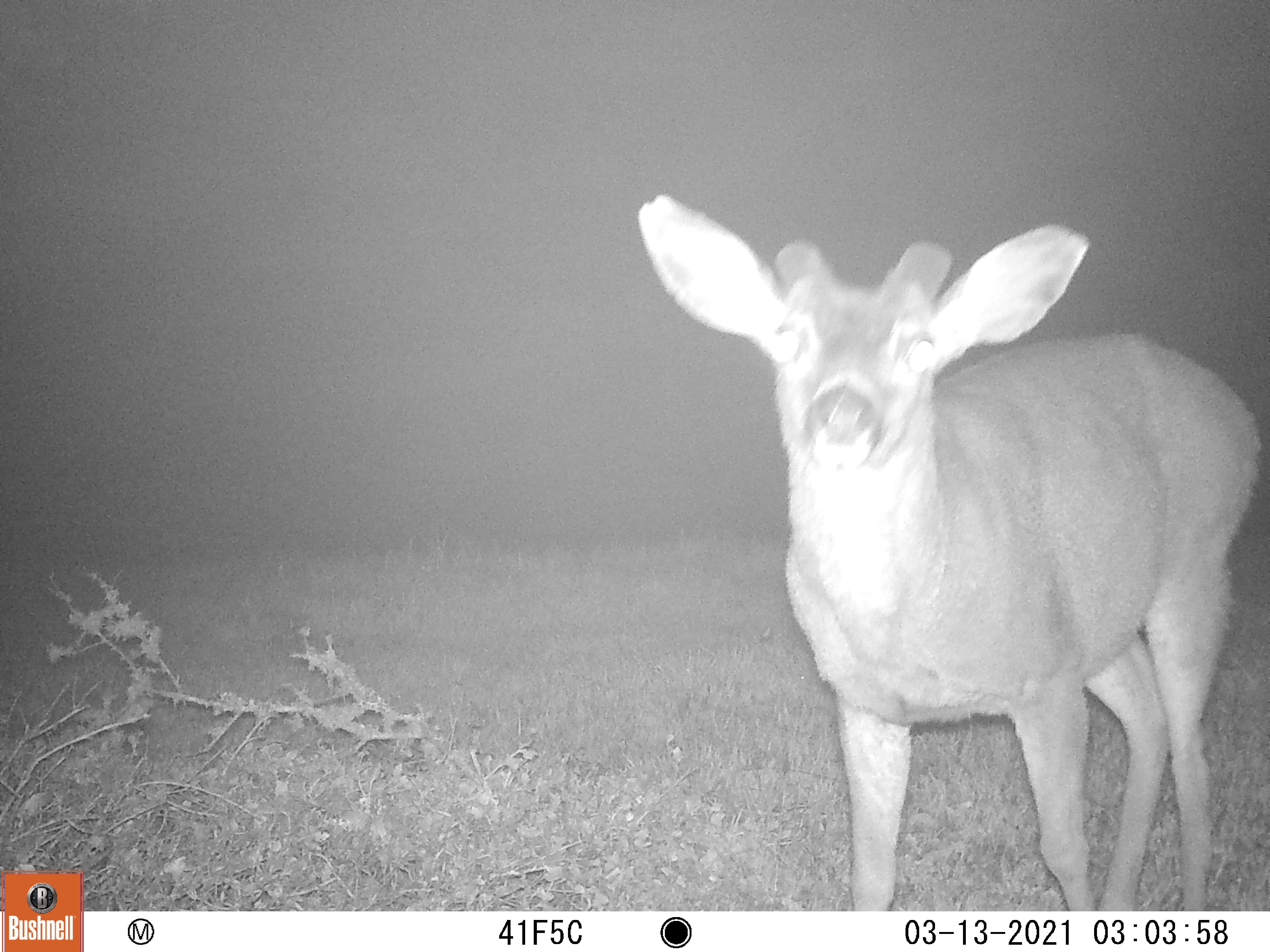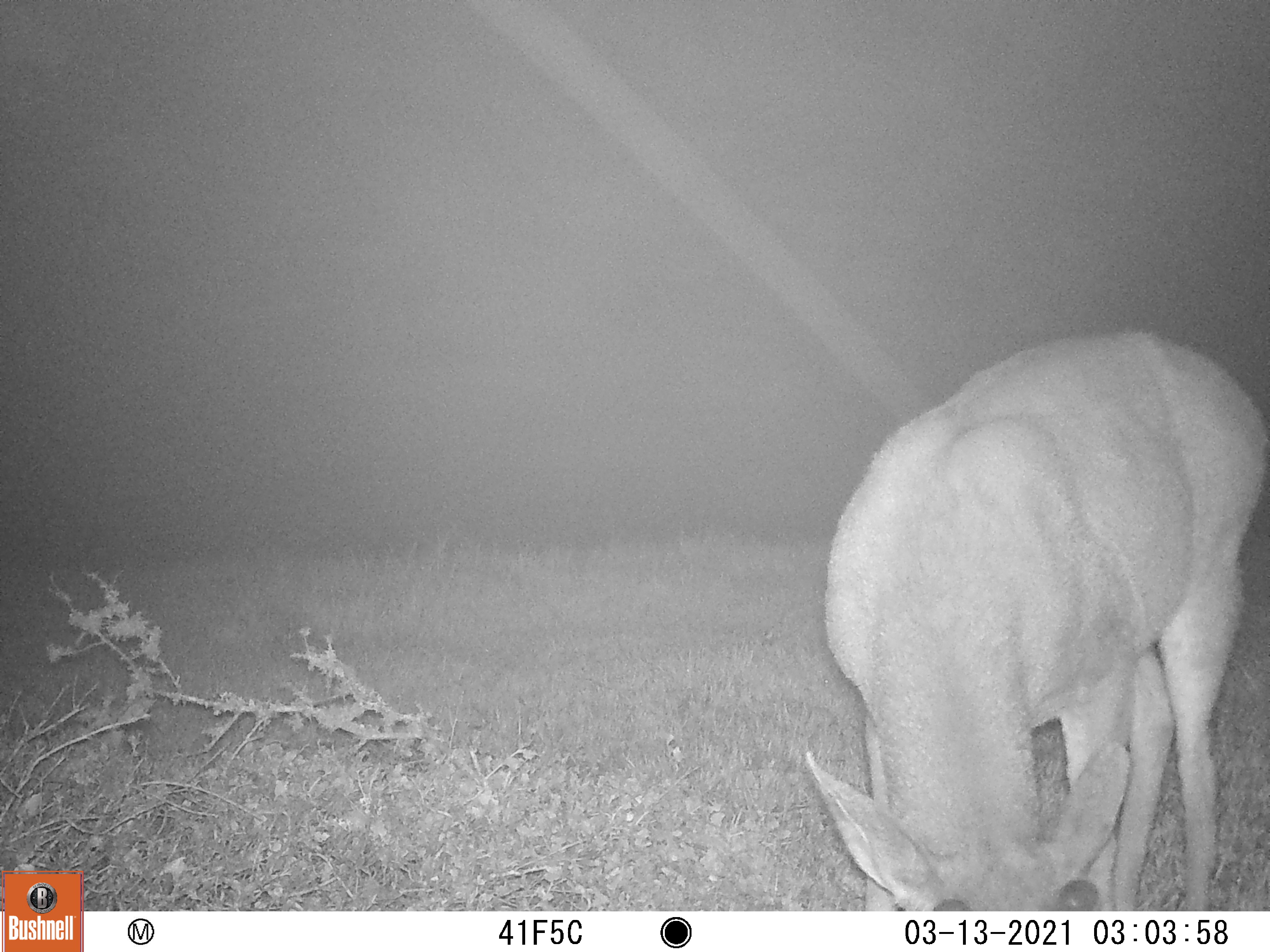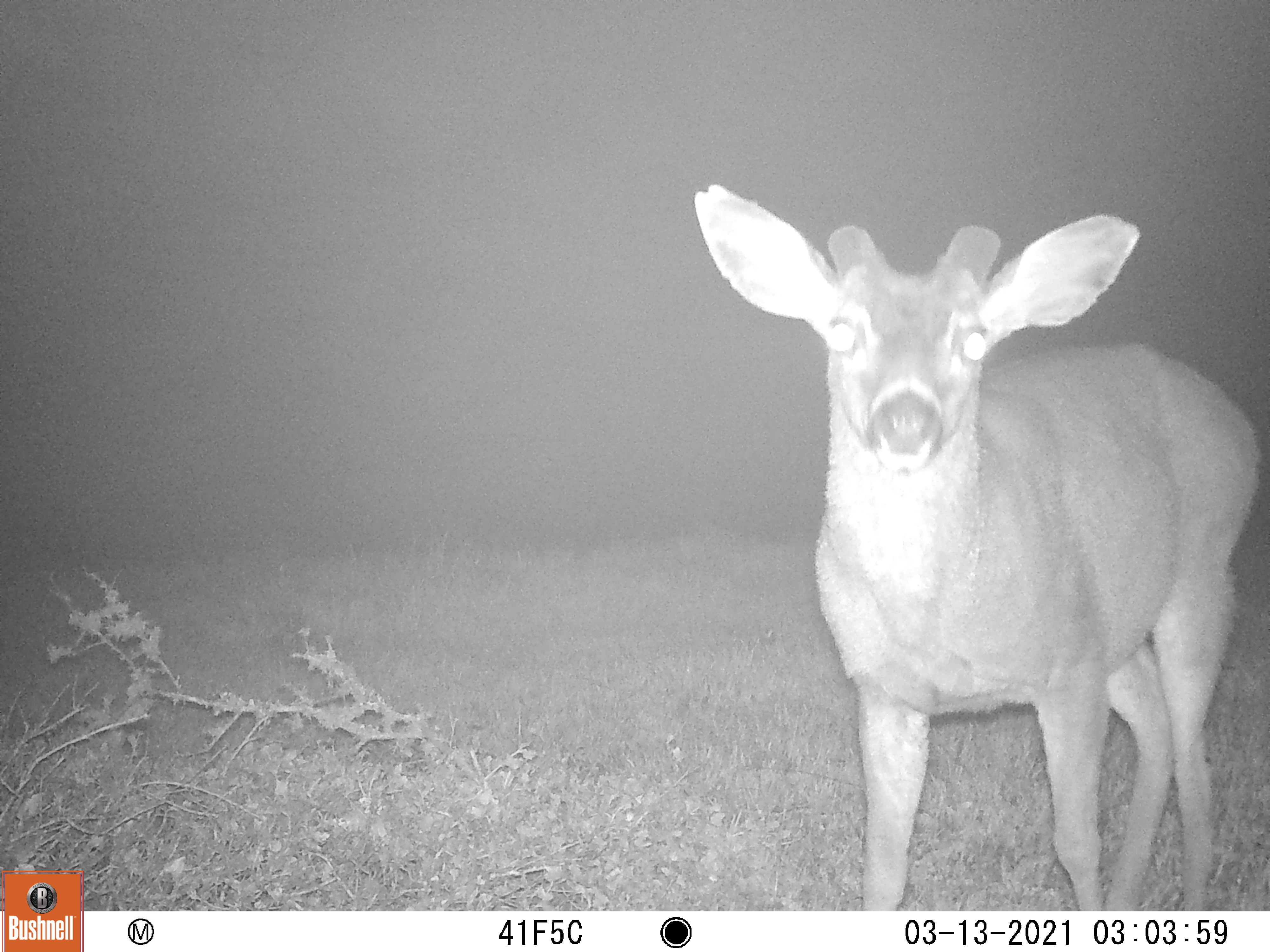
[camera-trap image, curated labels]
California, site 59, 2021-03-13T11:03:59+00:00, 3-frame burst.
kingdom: Animalia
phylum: Chordata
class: Mammalia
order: Artiodactyla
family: Cervidae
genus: Odocoileus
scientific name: Odocoileus hemionus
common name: mule deer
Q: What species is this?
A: Mule deer (Odocoileus hemionus).